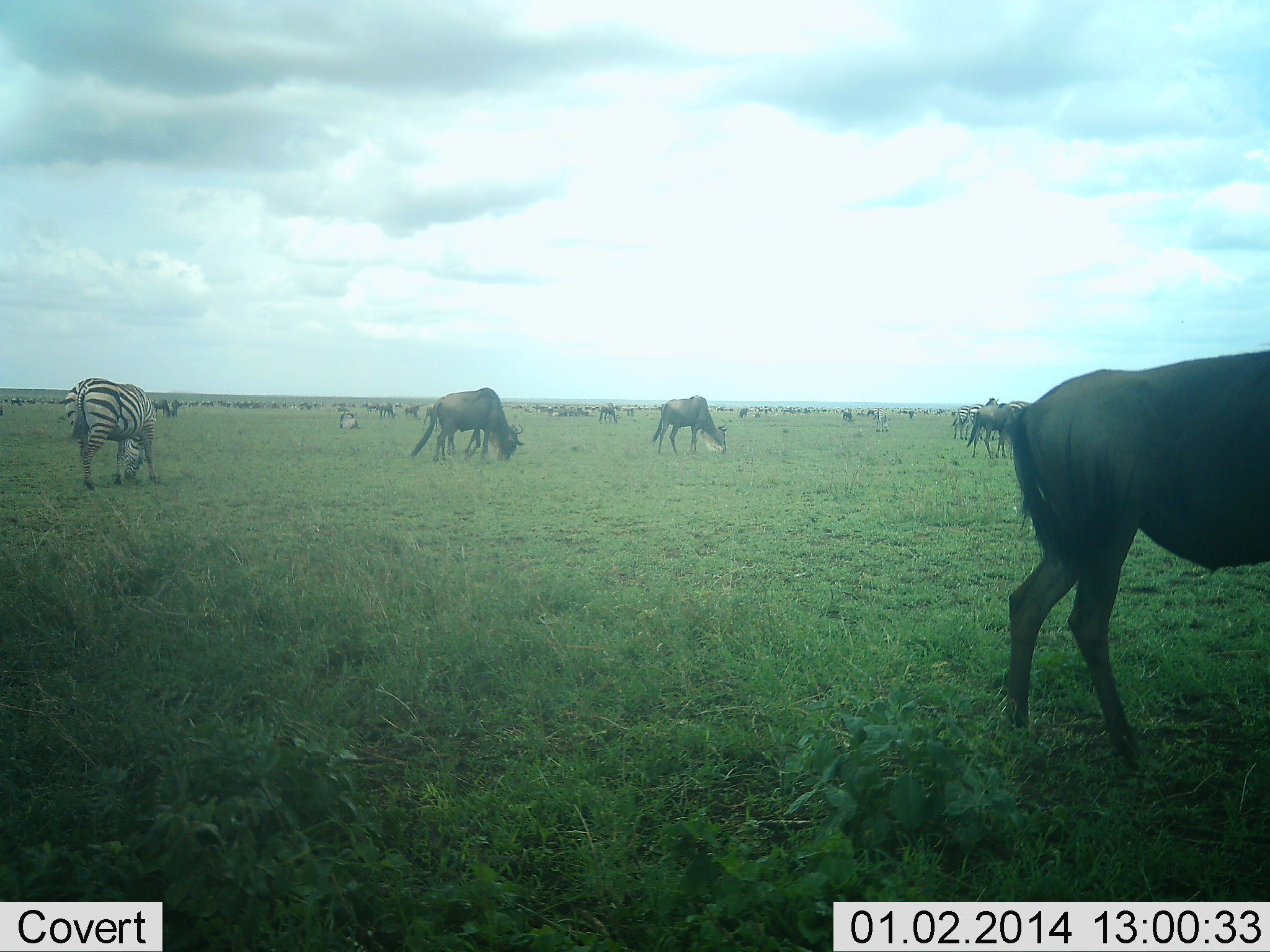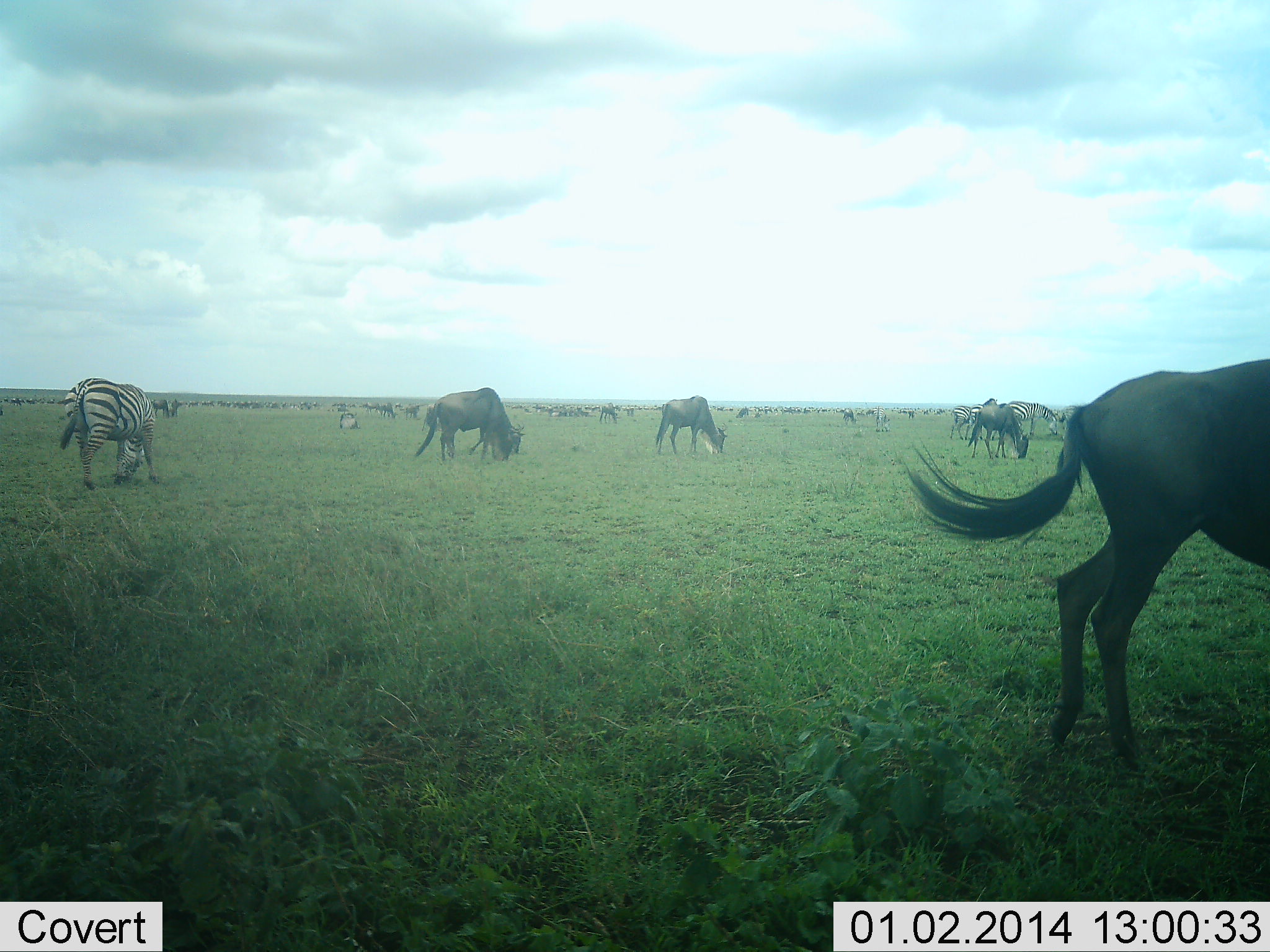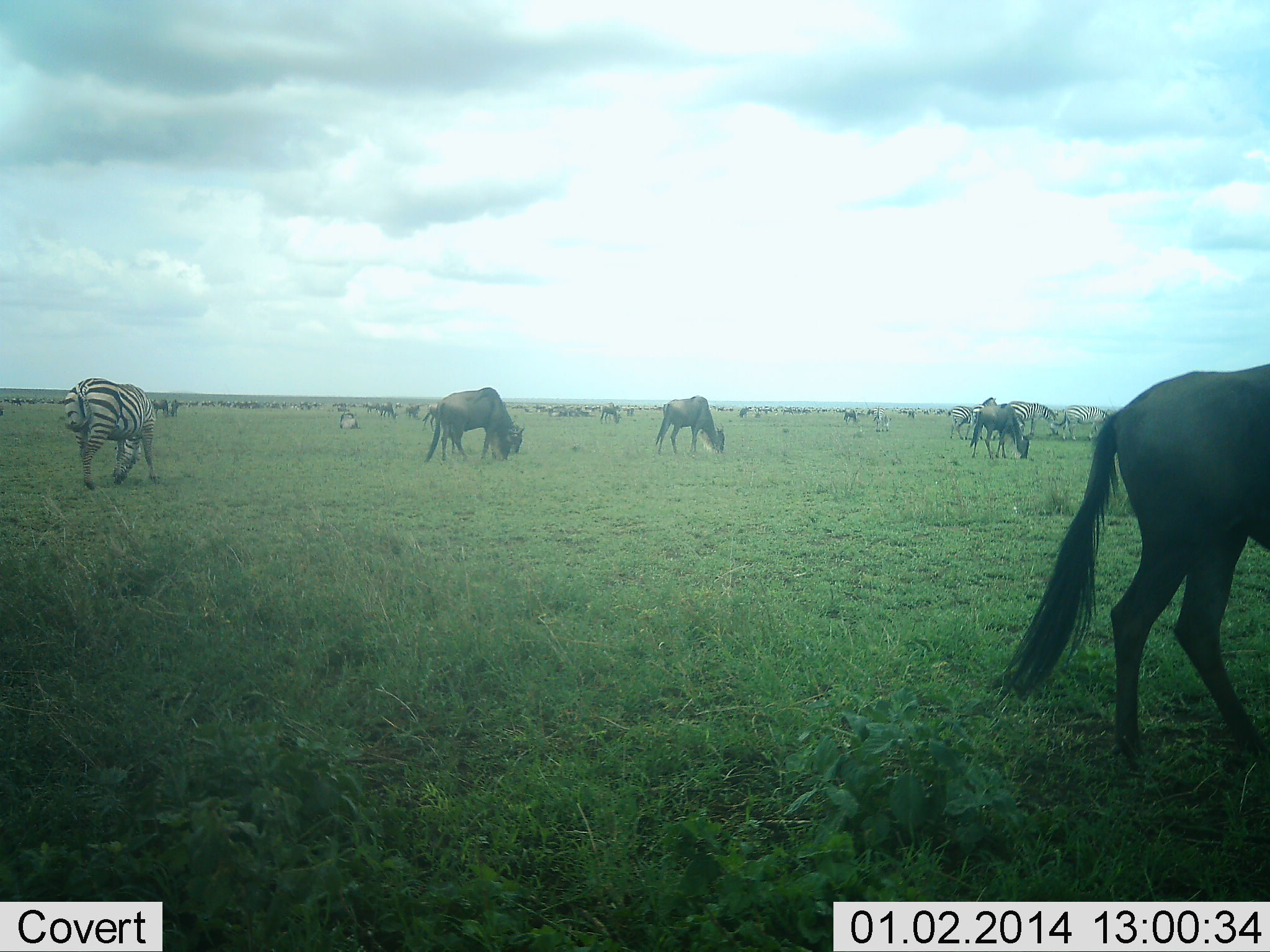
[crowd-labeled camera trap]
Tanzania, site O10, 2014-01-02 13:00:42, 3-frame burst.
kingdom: Animalia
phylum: Chordata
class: Mammalia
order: Artiodactyla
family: Bovidae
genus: Connochaetes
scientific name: Connochaetes taurinus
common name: blue wildebeest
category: wildebeest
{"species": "wildebeest (blue wildebeest) (Connochaetes taurinus)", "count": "11-50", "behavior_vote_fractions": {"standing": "30%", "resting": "0%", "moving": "60%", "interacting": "0%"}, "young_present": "0%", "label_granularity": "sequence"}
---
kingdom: Animalia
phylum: Chordata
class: Mammalia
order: Perissodactyla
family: Equidae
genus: Equus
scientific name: Equus quagga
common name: plains zebra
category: zebra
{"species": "zebra (plains zebra) (Equus quagga)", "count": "4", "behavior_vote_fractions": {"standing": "10%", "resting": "0%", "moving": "30%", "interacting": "10%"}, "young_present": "0%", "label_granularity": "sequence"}